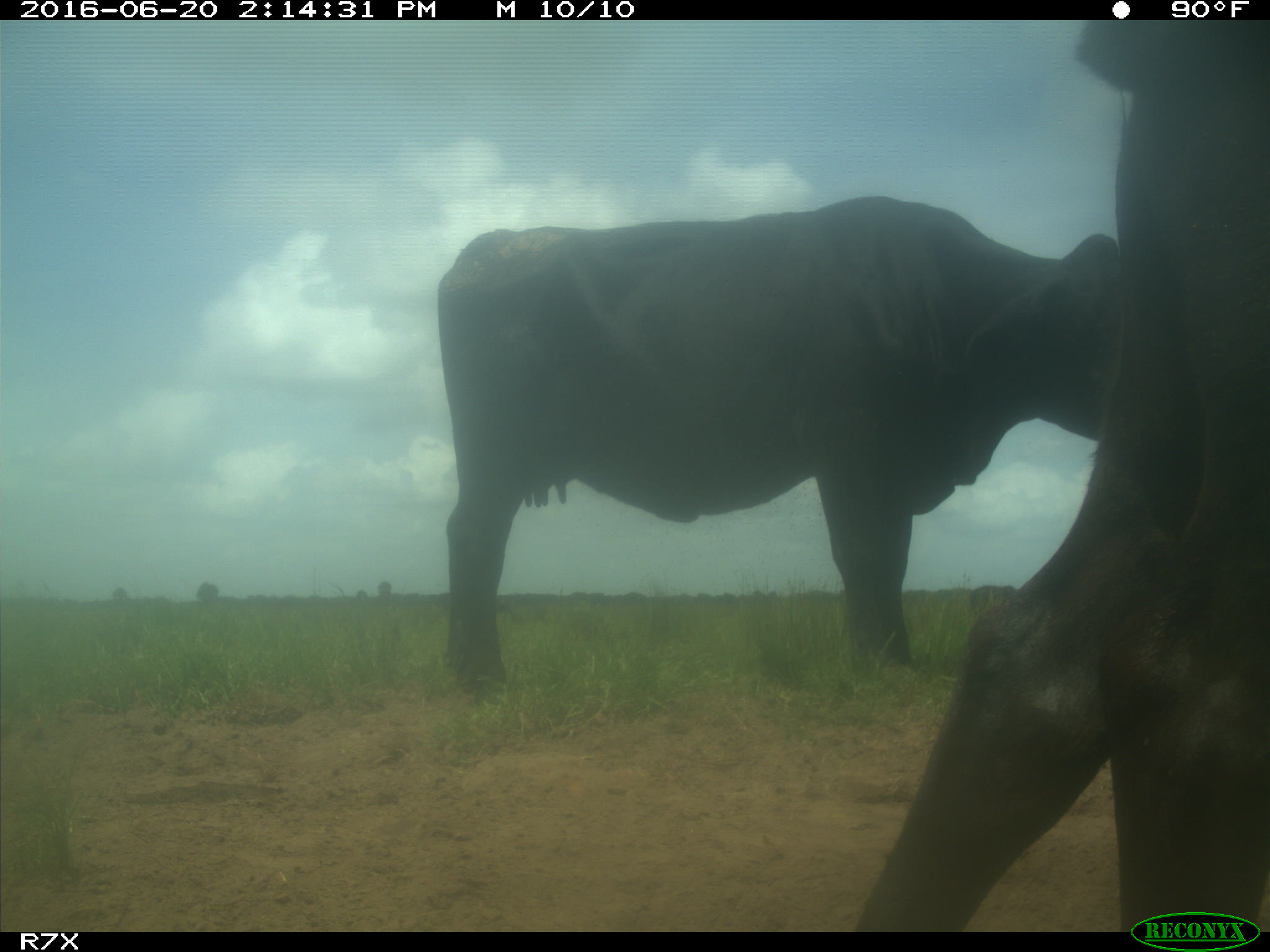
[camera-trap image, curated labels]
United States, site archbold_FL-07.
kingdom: Animalia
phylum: Chordata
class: Mammalia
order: Artiodactyla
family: Bovidae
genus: Bos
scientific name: Bos taurus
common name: domestic cow